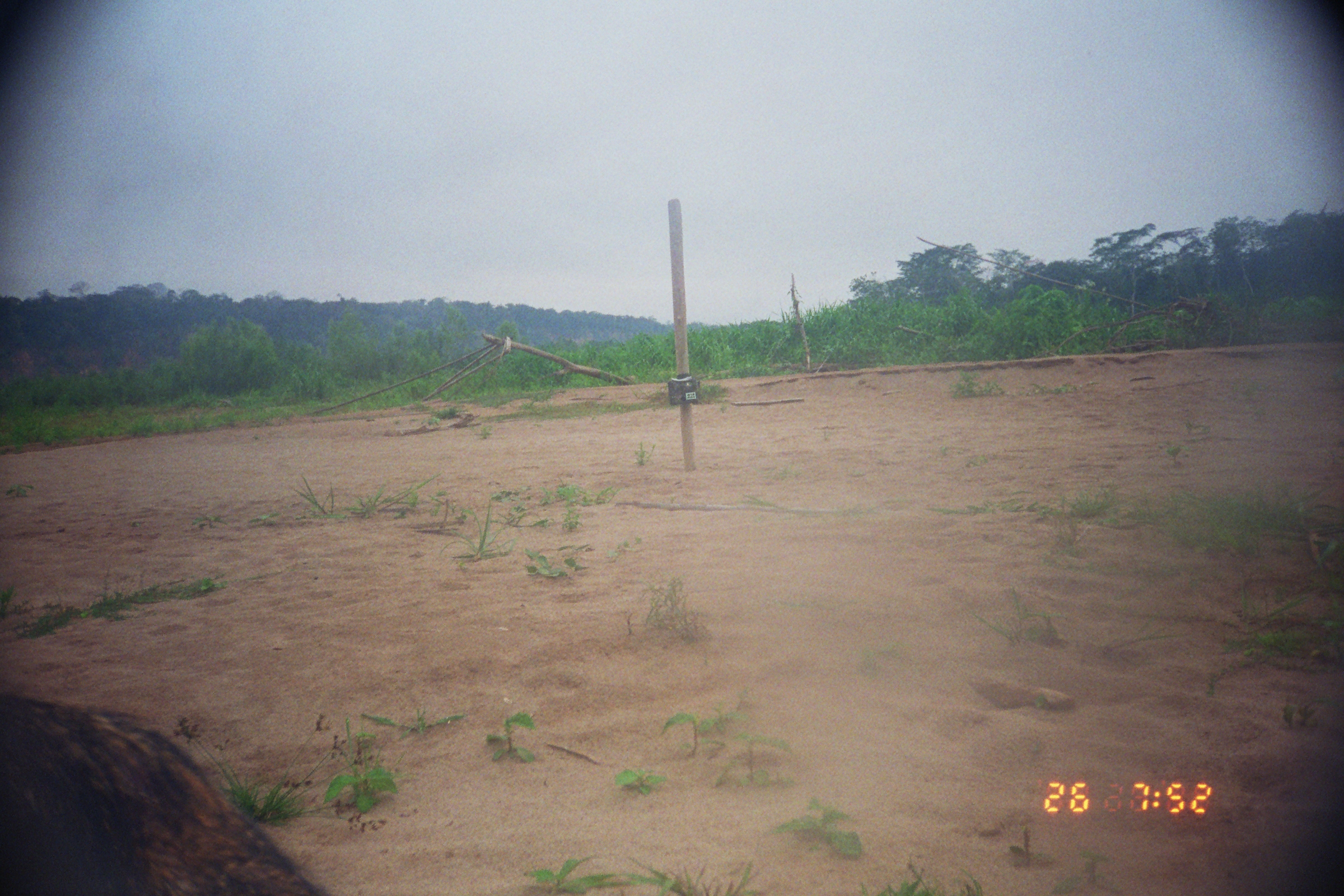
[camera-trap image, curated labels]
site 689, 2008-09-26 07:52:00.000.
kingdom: Animalia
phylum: Chordata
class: Mammalia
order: Artiodactyla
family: Tayassuidae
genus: Pecari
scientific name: Pecari tajacu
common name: collared peccary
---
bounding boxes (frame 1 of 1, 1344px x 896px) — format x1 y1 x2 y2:
pecari tajacu: 0 687 330 896